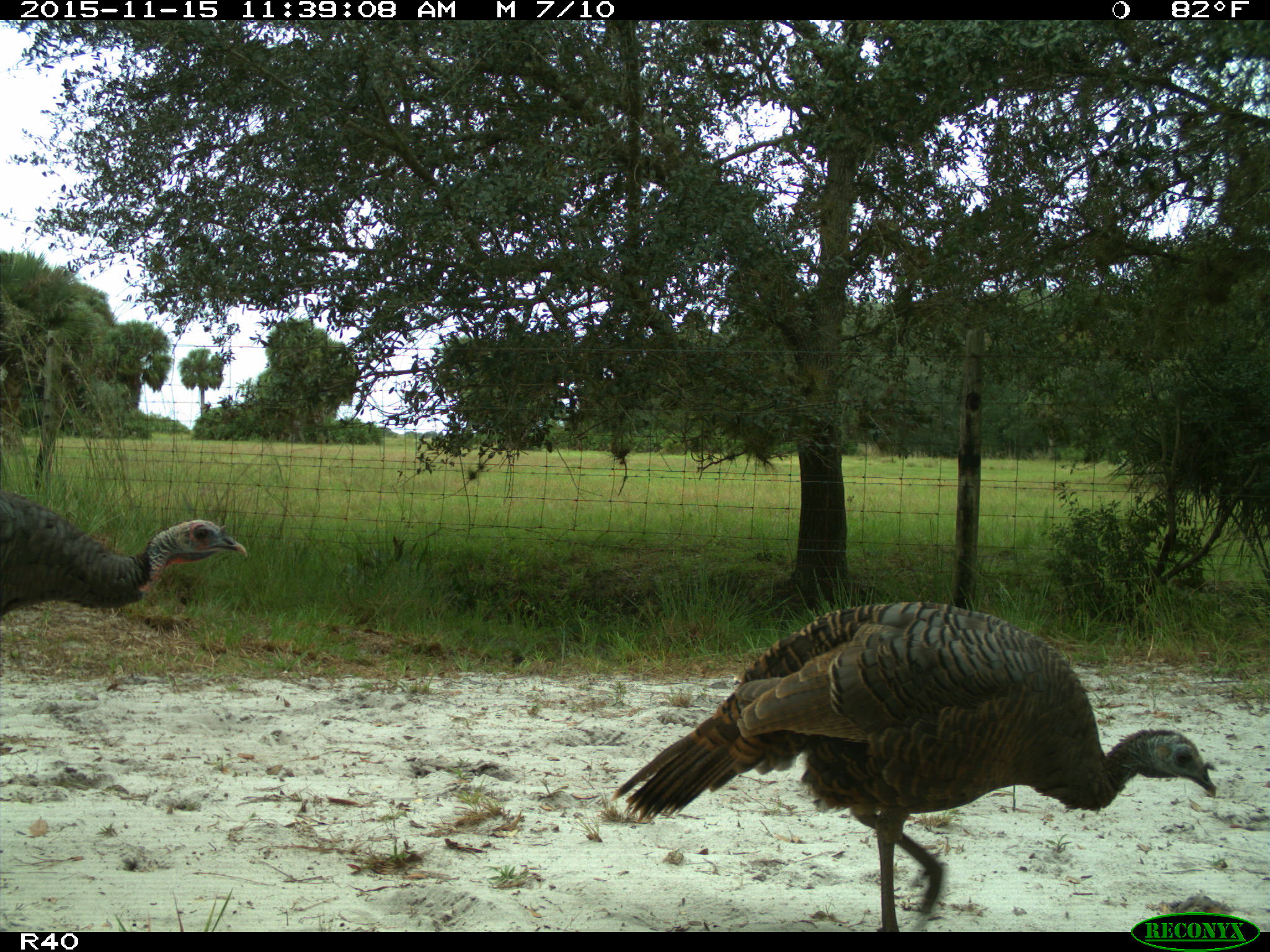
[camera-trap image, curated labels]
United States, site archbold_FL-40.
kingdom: Animalia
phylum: Chordata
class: Aves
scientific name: Aves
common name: birds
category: unidentified bird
Unidentified bird (birds) (Aves).